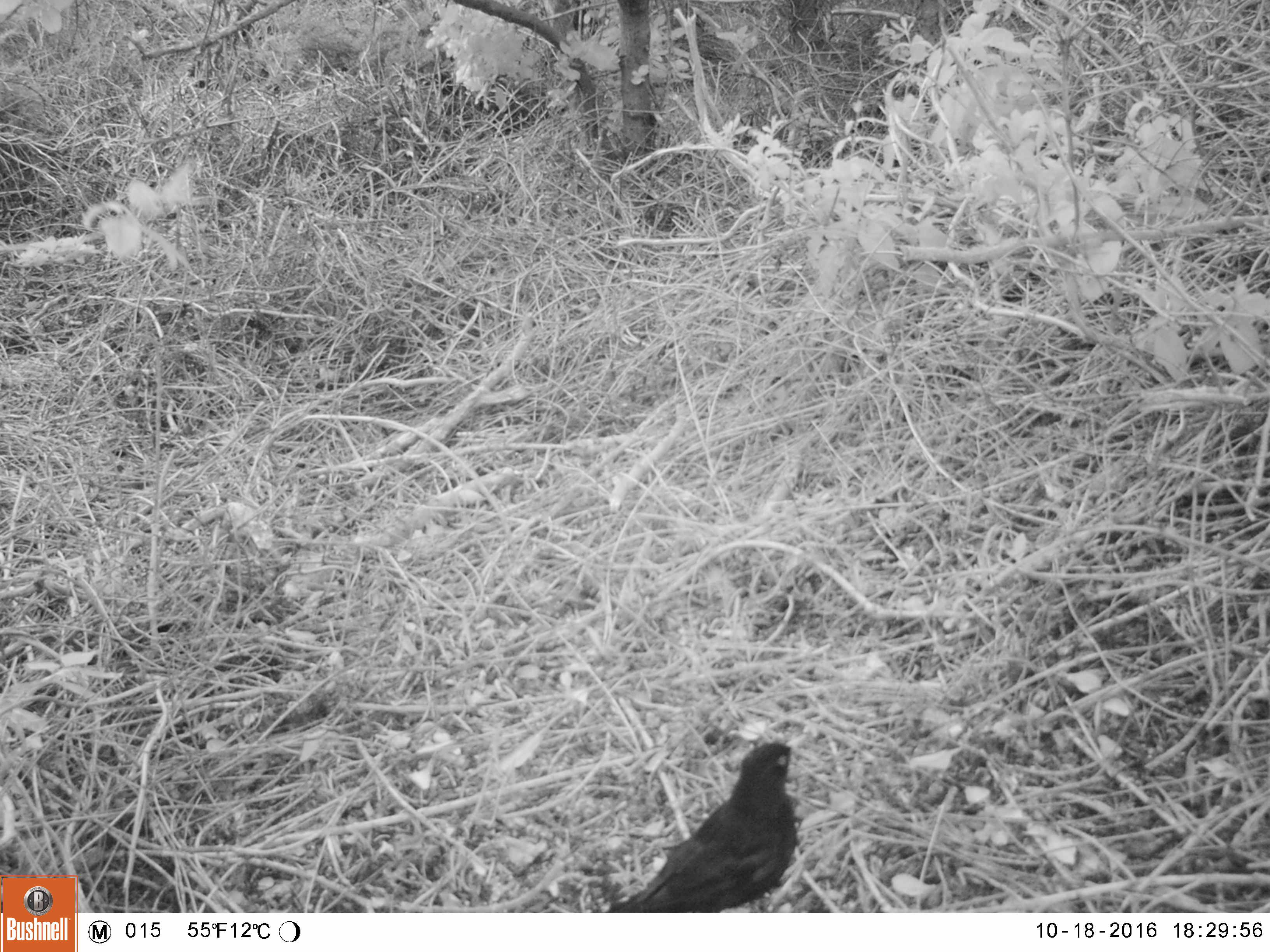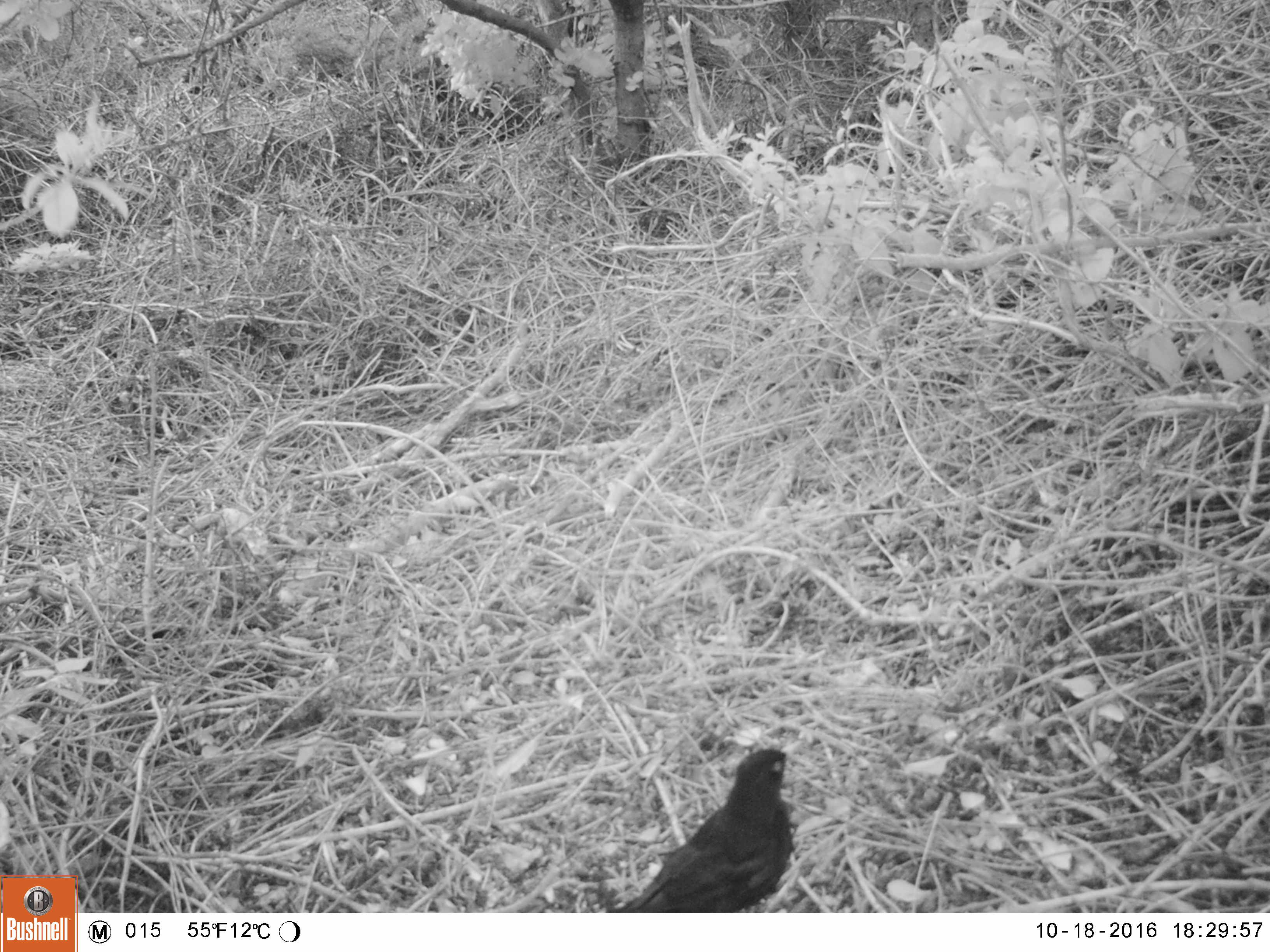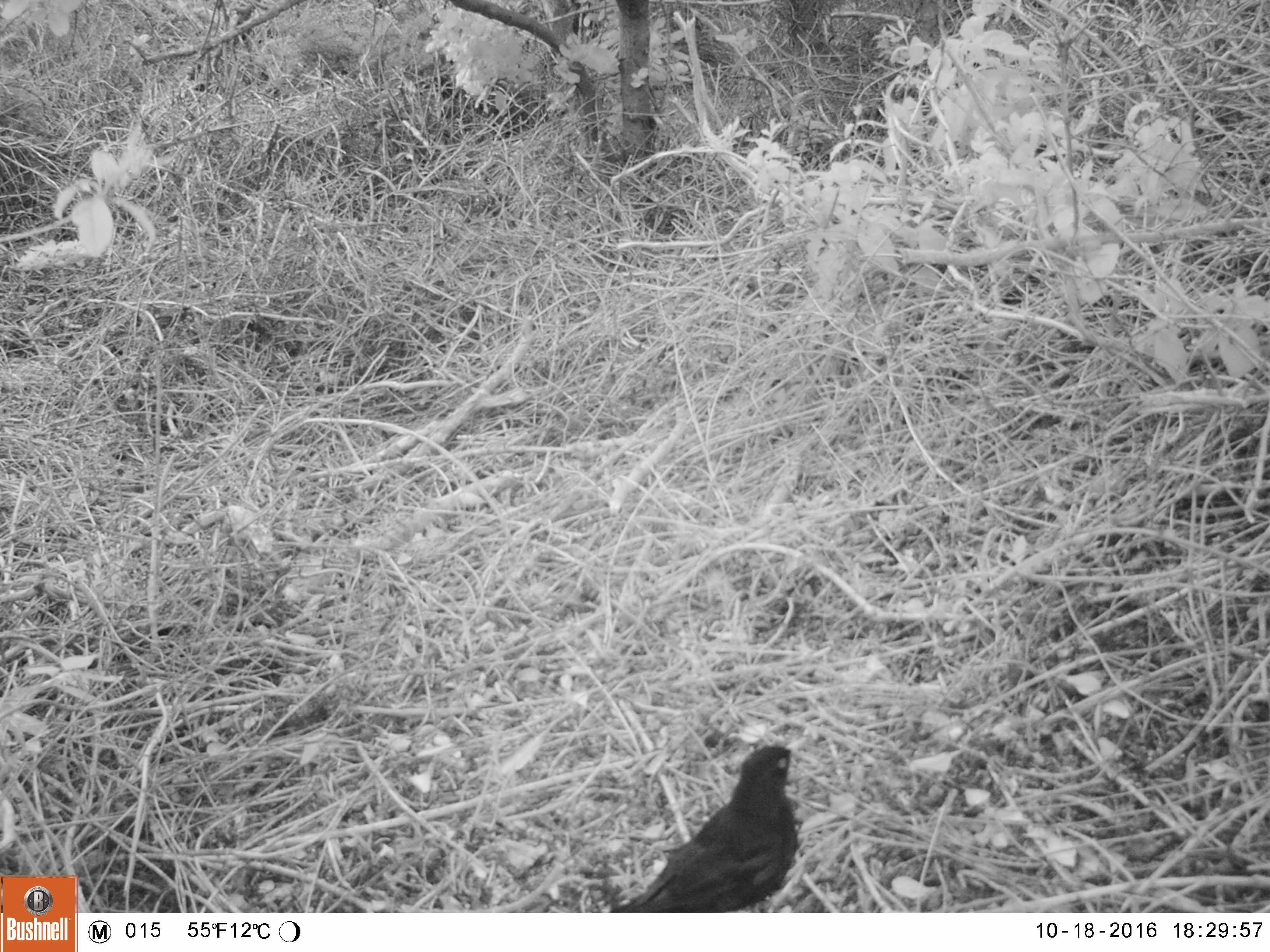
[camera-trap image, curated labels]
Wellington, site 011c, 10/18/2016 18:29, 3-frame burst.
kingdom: Animalia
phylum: Chordata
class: Aves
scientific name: Aves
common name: bird